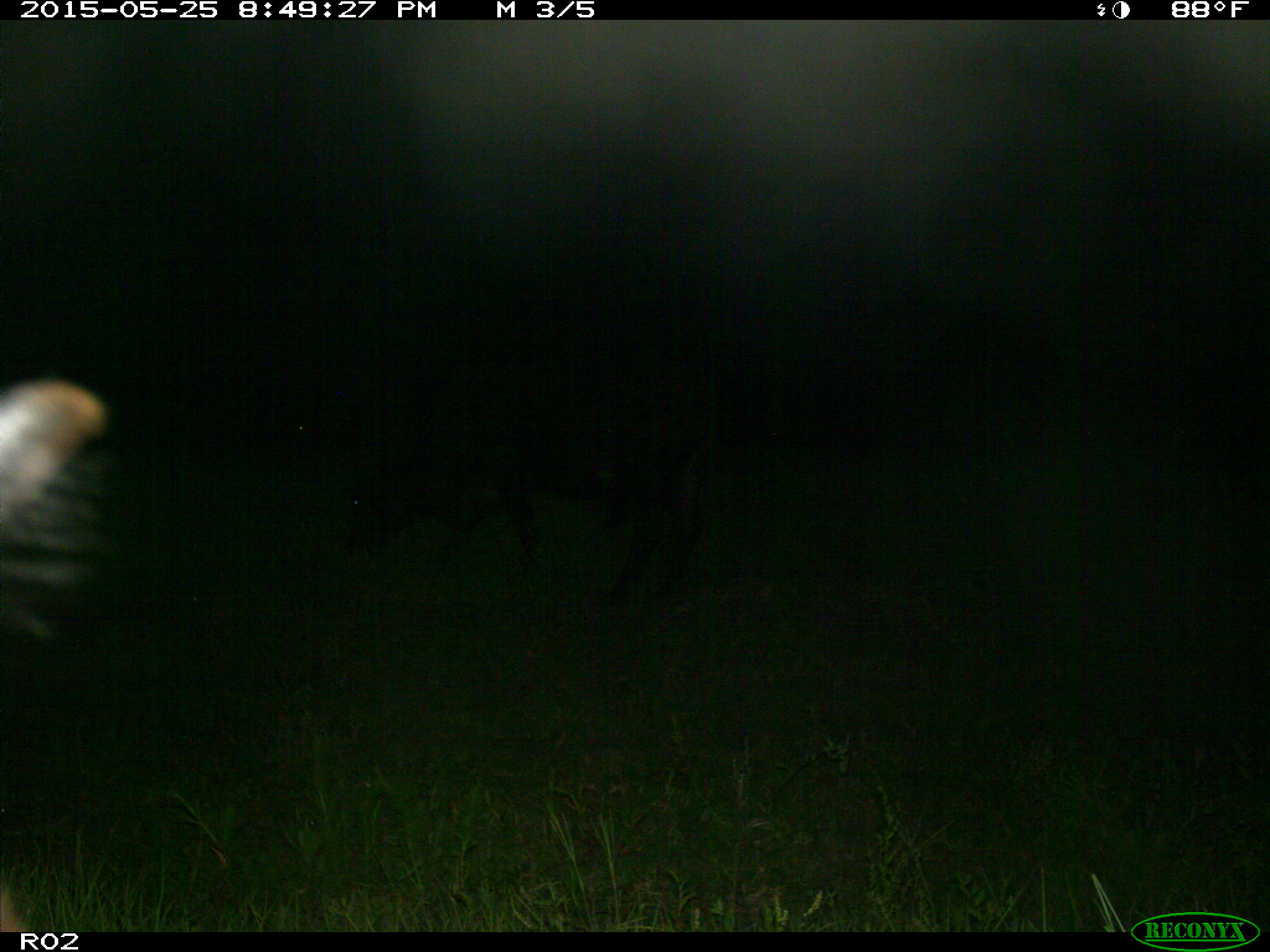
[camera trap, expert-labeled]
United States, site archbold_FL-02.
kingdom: Animalia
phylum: Chordata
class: Mammalia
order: Artiodactyla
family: Bovidae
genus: Bos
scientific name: Bos taurus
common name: domestic cow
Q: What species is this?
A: Bos taurus (domestic cow).